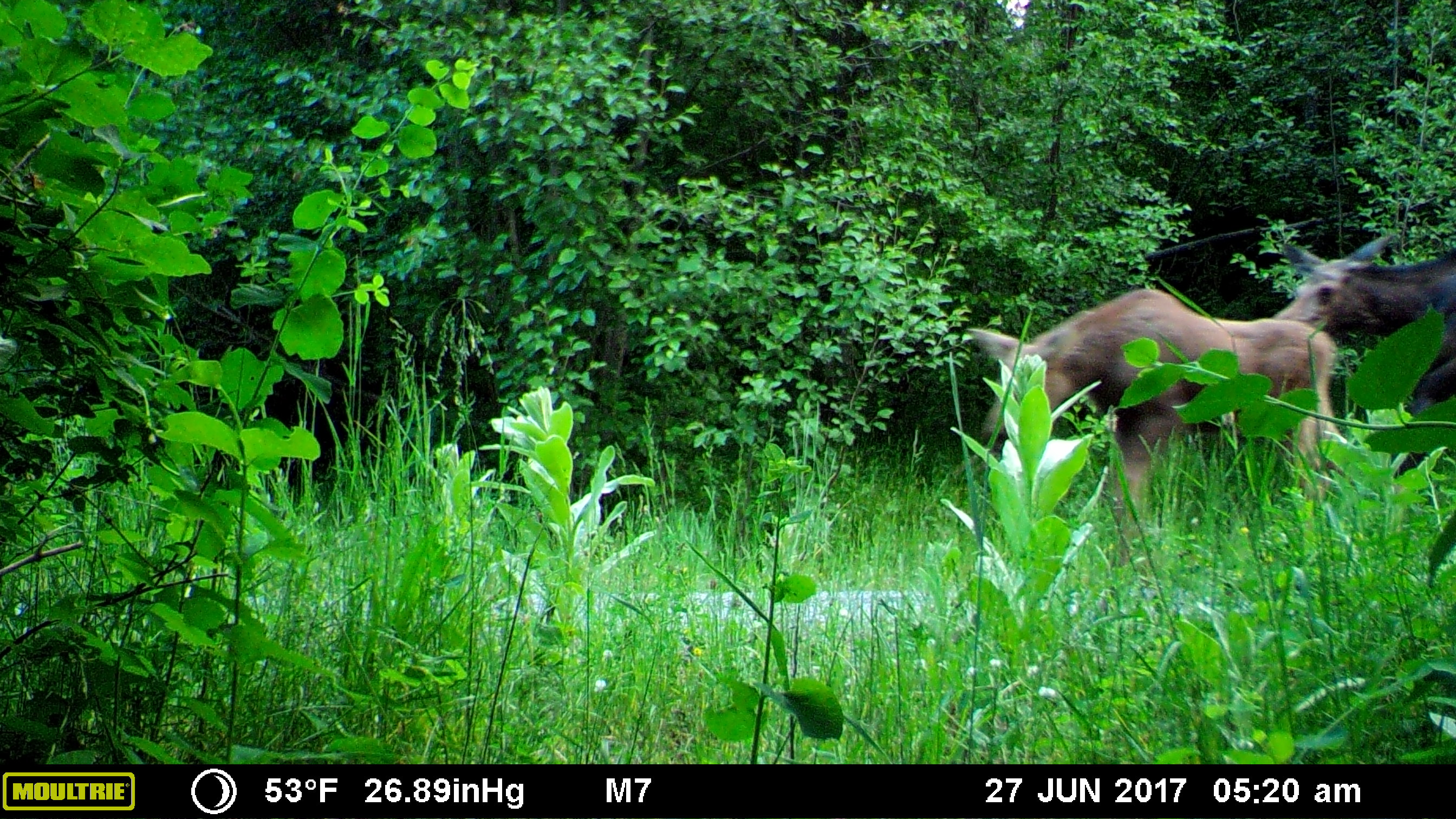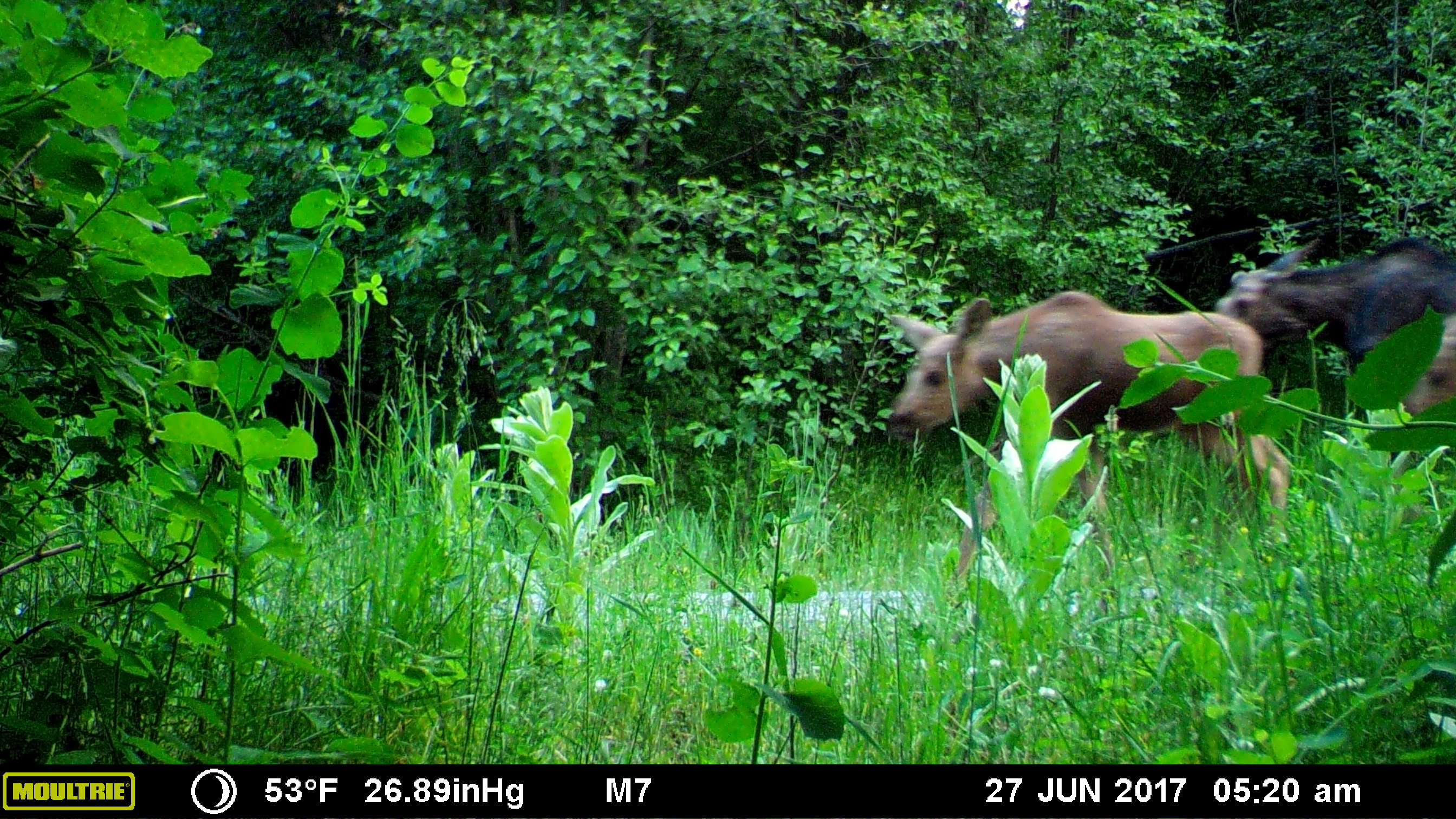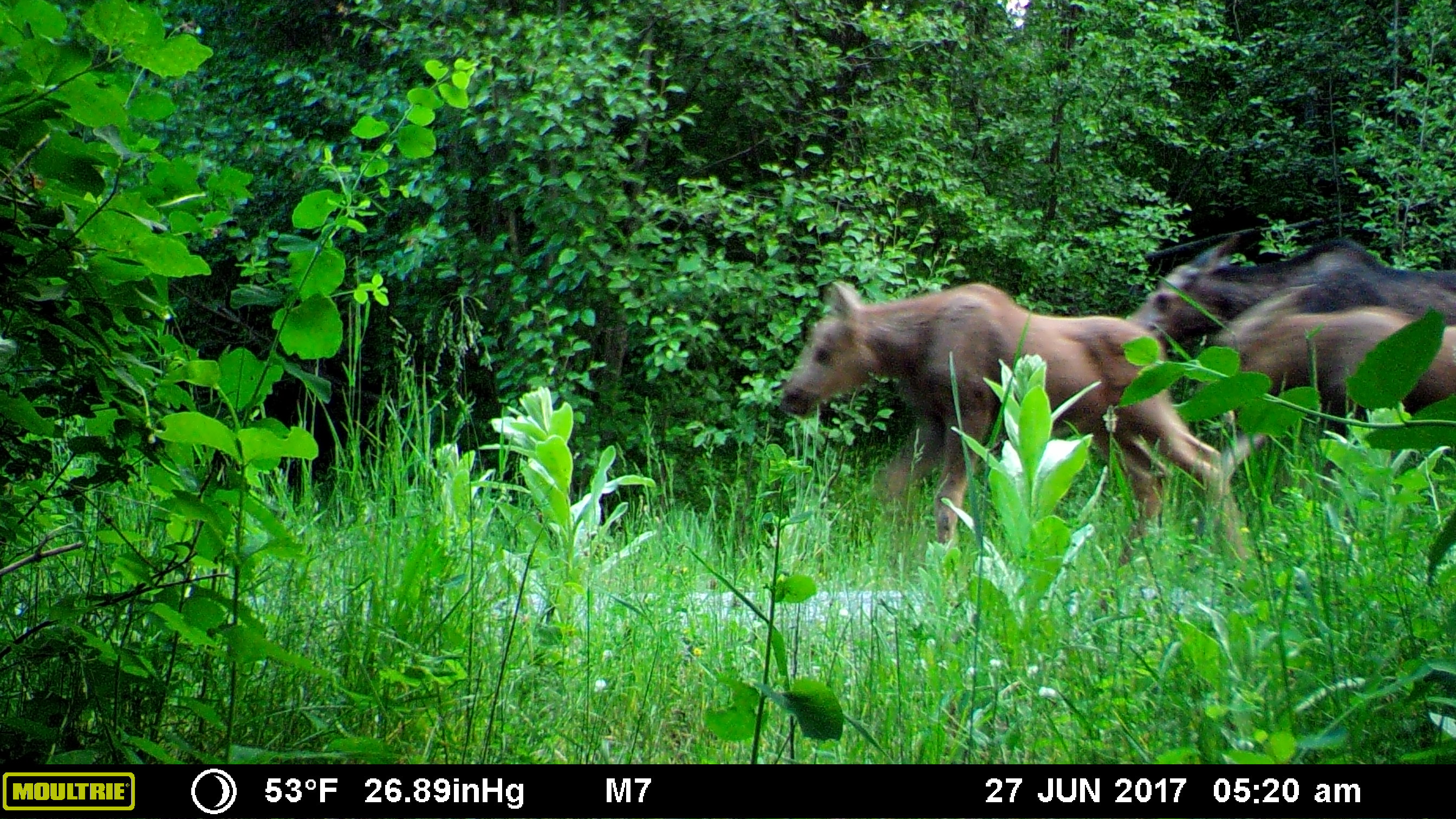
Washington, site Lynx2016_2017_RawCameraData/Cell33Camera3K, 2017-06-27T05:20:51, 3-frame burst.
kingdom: Animalia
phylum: Chordata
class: Mammalia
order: Artiodactyla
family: Cervidae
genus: Alces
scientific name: Alces alces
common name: moose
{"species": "Alces alces (moose)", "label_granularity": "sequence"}